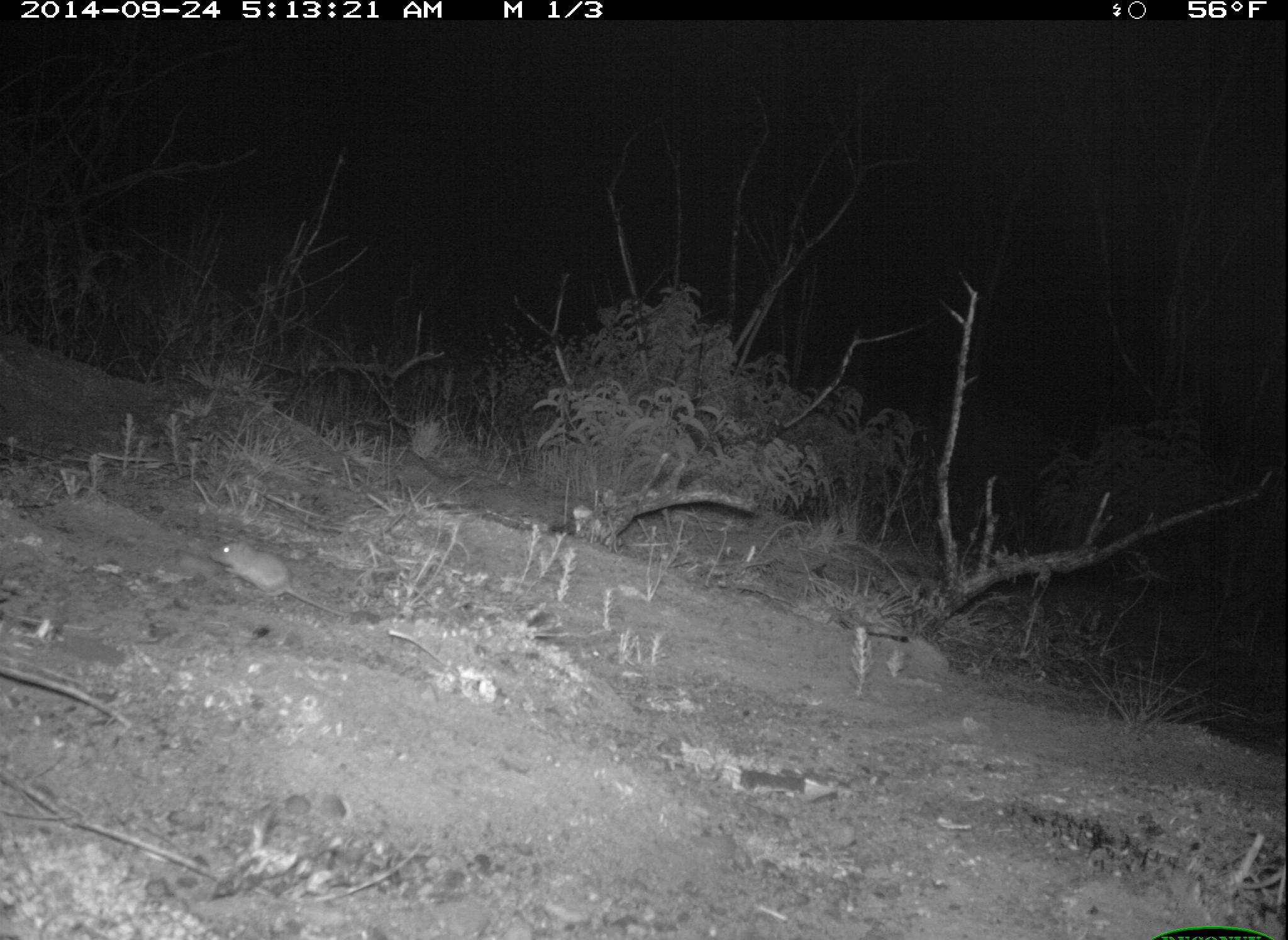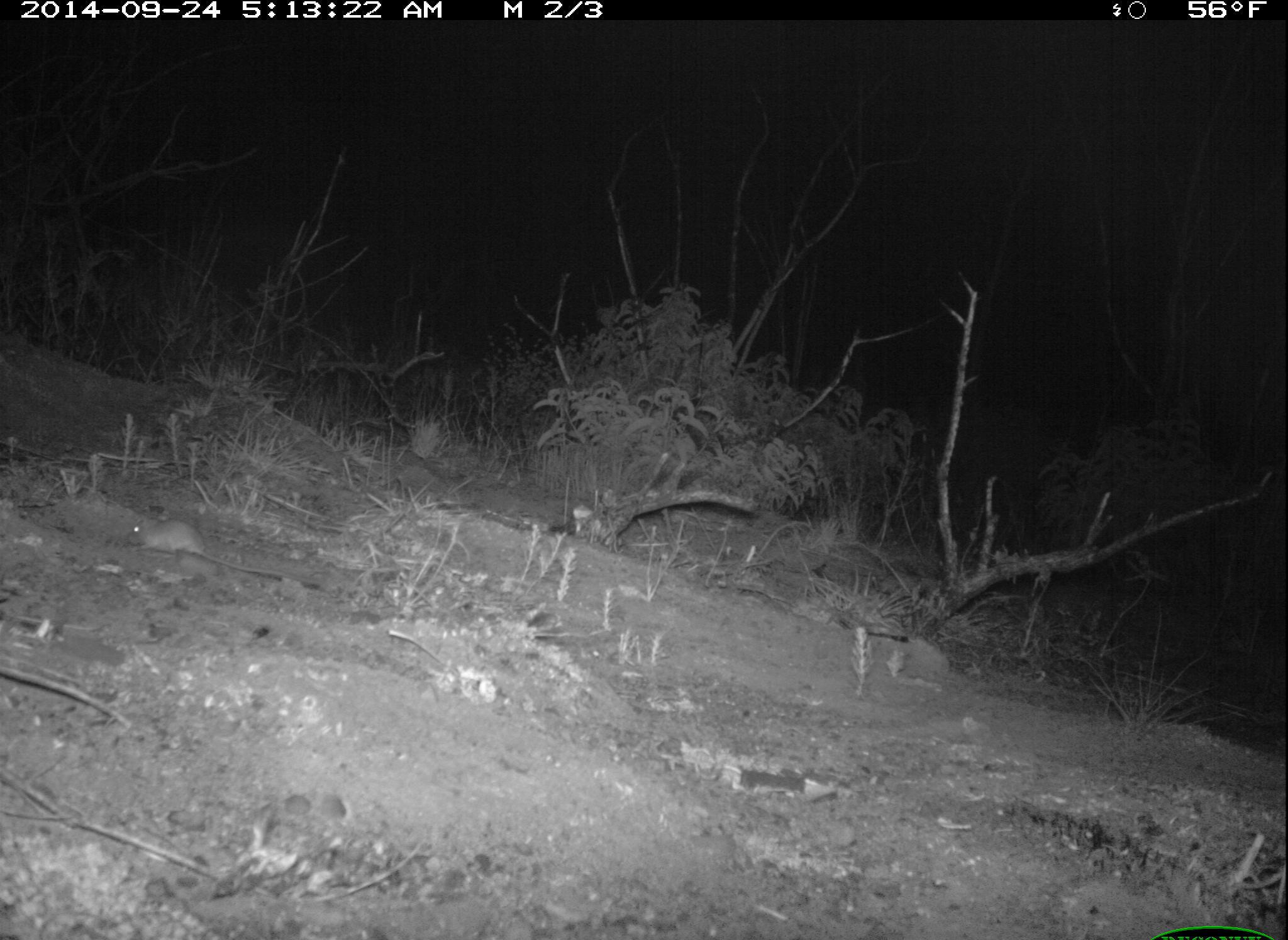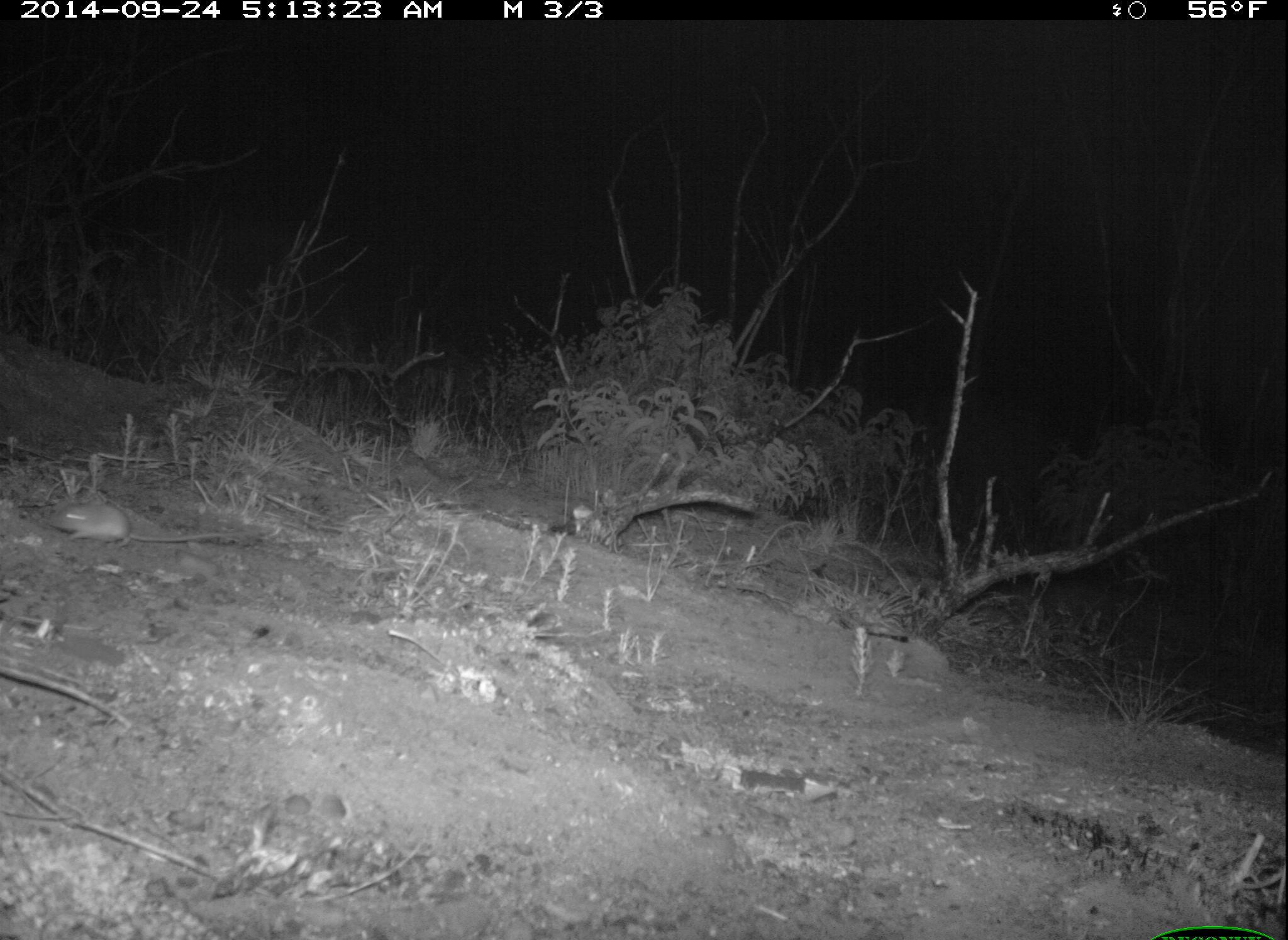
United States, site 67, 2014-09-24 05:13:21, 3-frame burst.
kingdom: Animalia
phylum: Chordata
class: Mammalia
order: Rodentia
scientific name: Rodentia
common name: rodent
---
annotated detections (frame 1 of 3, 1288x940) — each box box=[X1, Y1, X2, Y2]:
rodent: box=[206, 535, 395, 621]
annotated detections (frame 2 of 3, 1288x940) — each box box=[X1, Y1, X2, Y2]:
rodent: box=[125, 511, 325, 590]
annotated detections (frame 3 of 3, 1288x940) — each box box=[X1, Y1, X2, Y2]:
rodent: box=[46, 492, 242, 551]